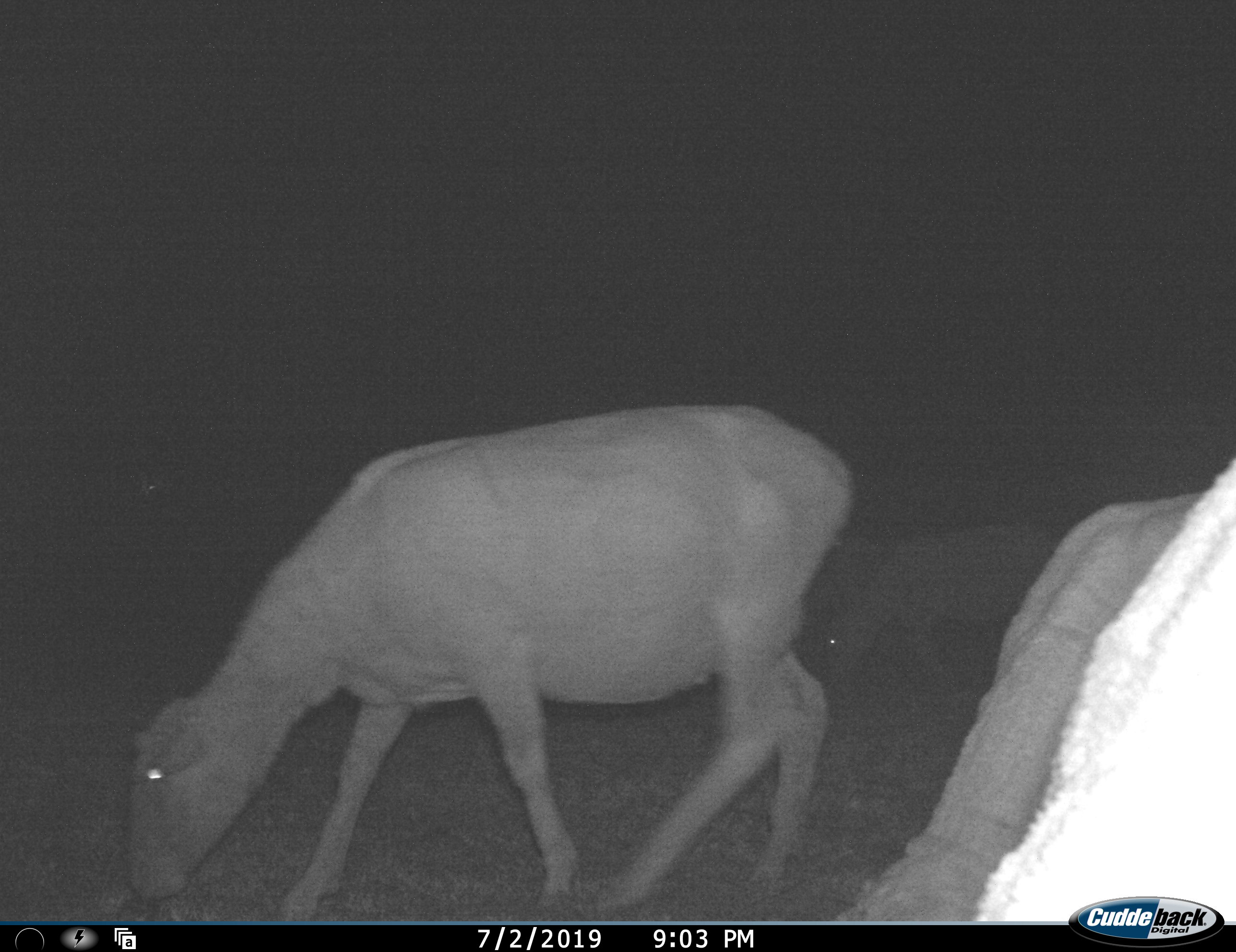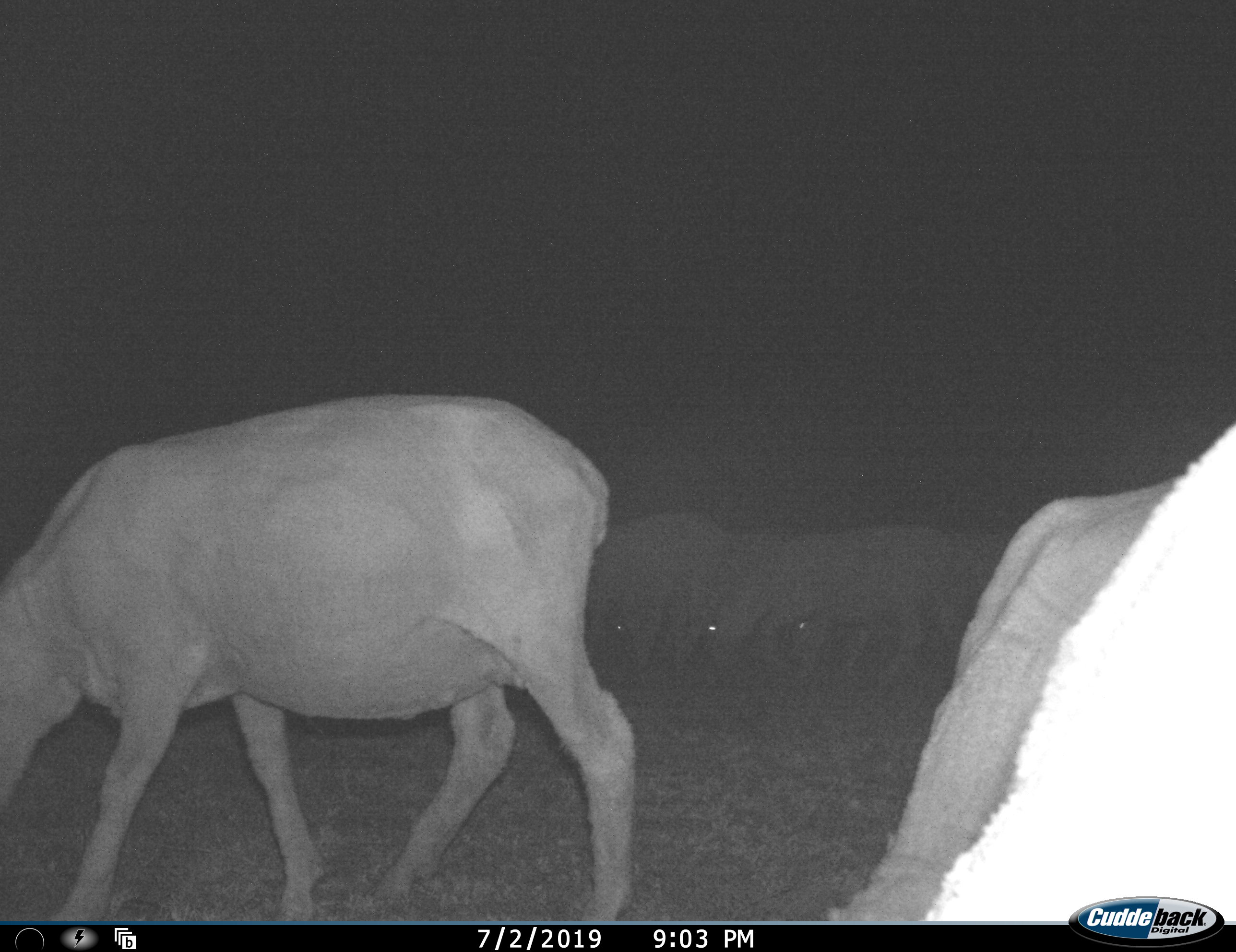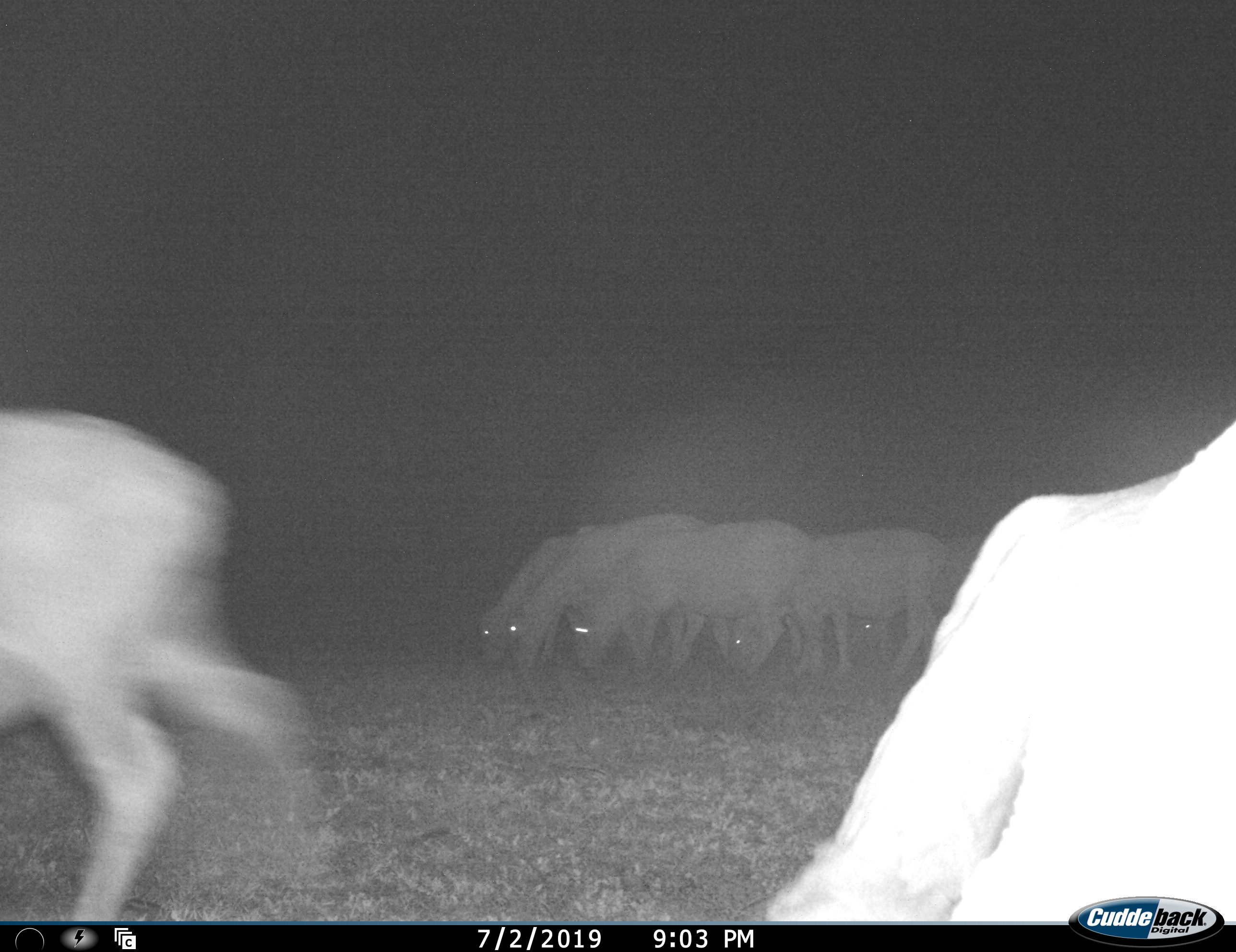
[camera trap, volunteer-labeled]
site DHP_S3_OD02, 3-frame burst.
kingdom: Animalia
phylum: Chordata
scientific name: Vertebrata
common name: domestic animal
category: domesticanimal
Domesticanimal (domestic animal) (Vertebrata), count 11-50. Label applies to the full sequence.